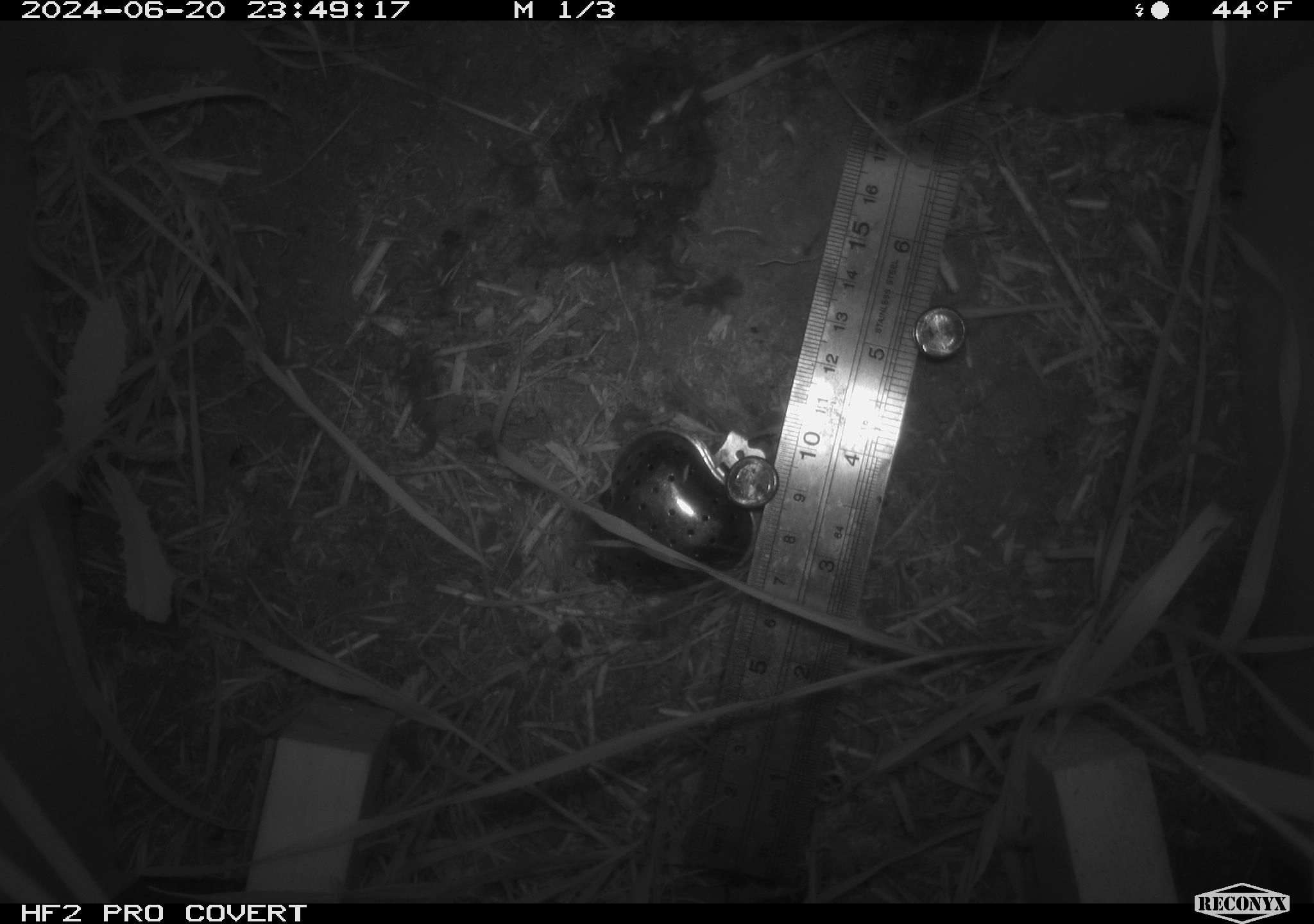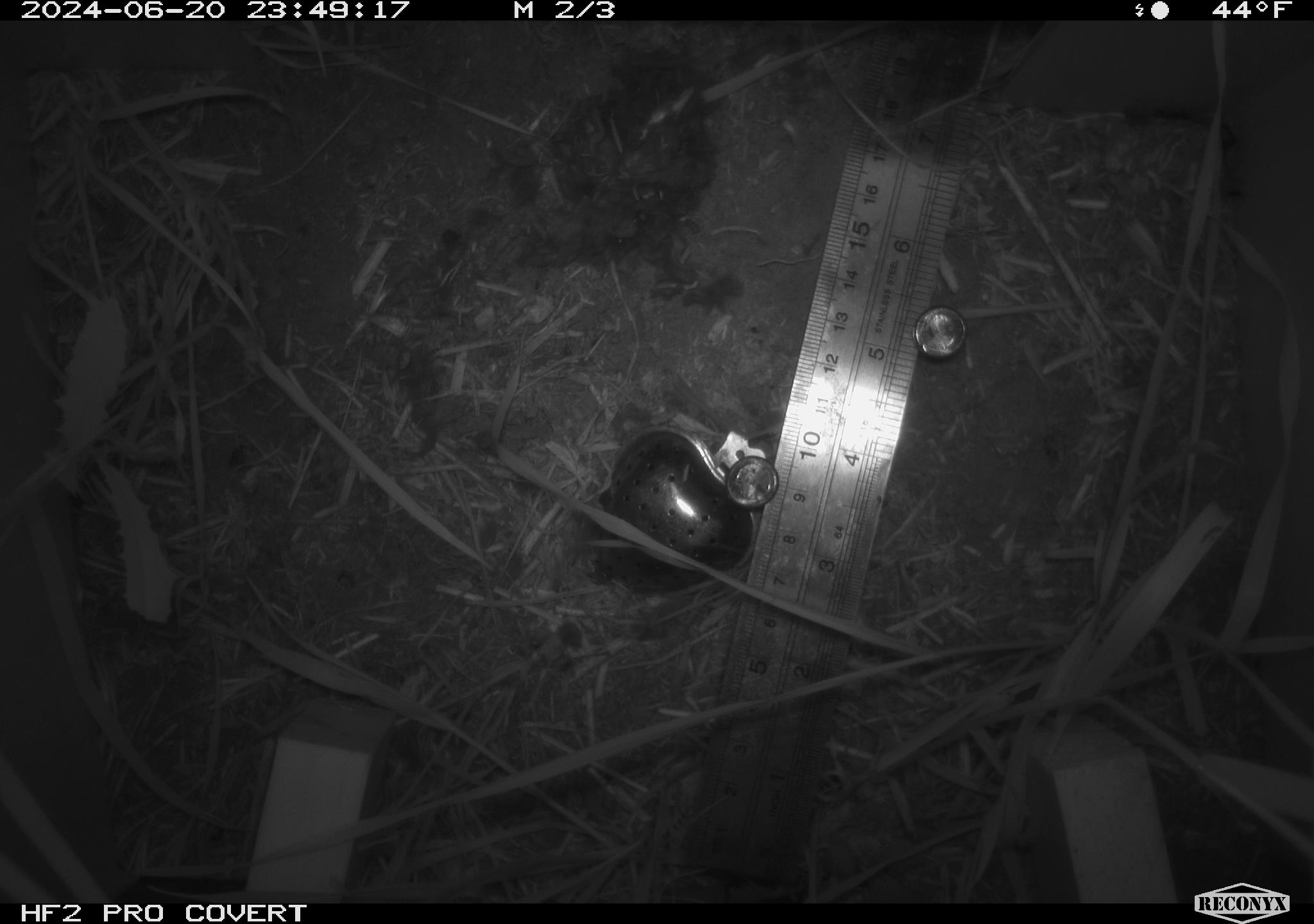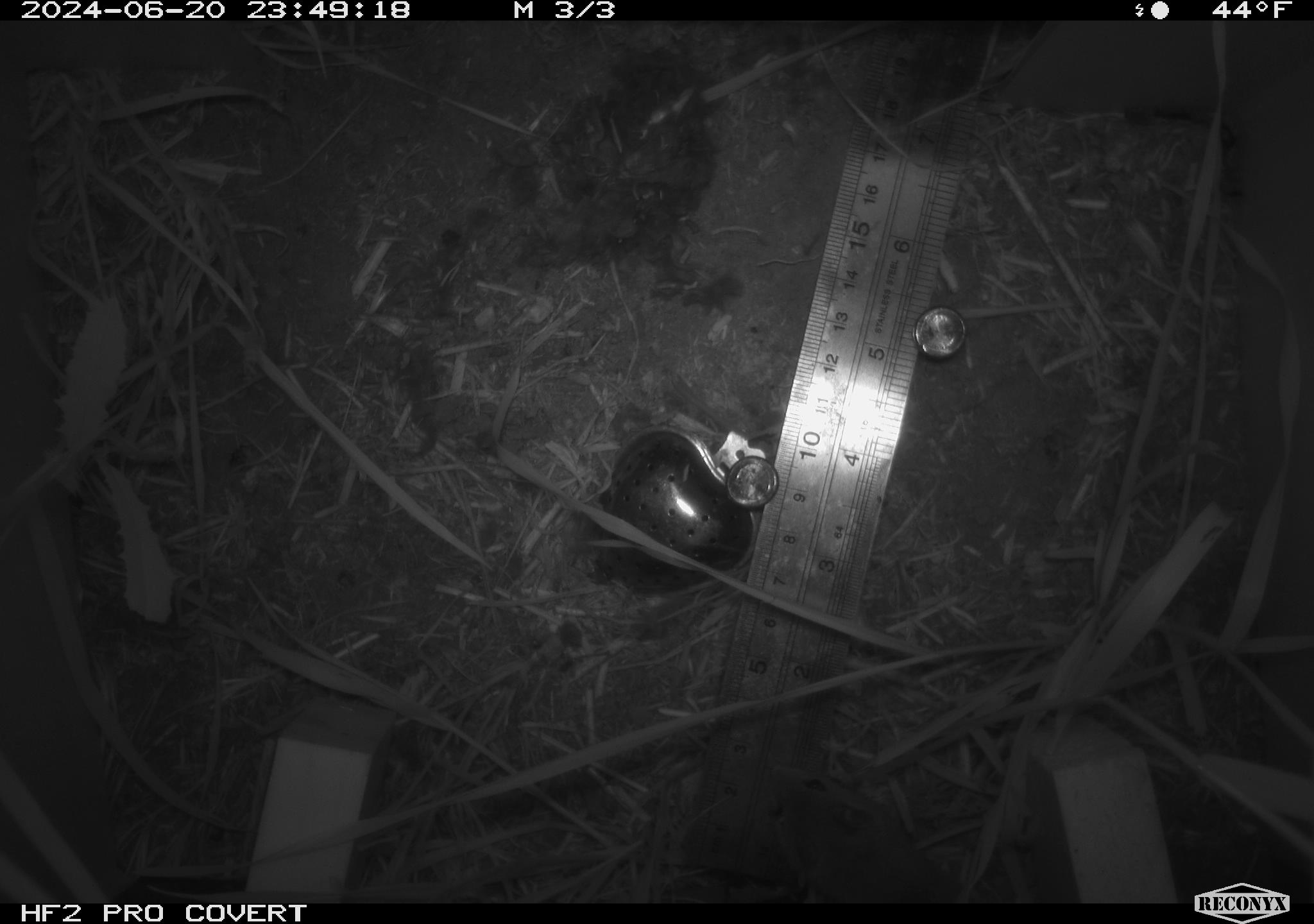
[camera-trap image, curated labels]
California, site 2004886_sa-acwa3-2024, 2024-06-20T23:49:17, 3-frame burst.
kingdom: Animalia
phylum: Chordata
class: Mammalia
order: Rodentia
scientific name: Rodentia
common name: mouse species